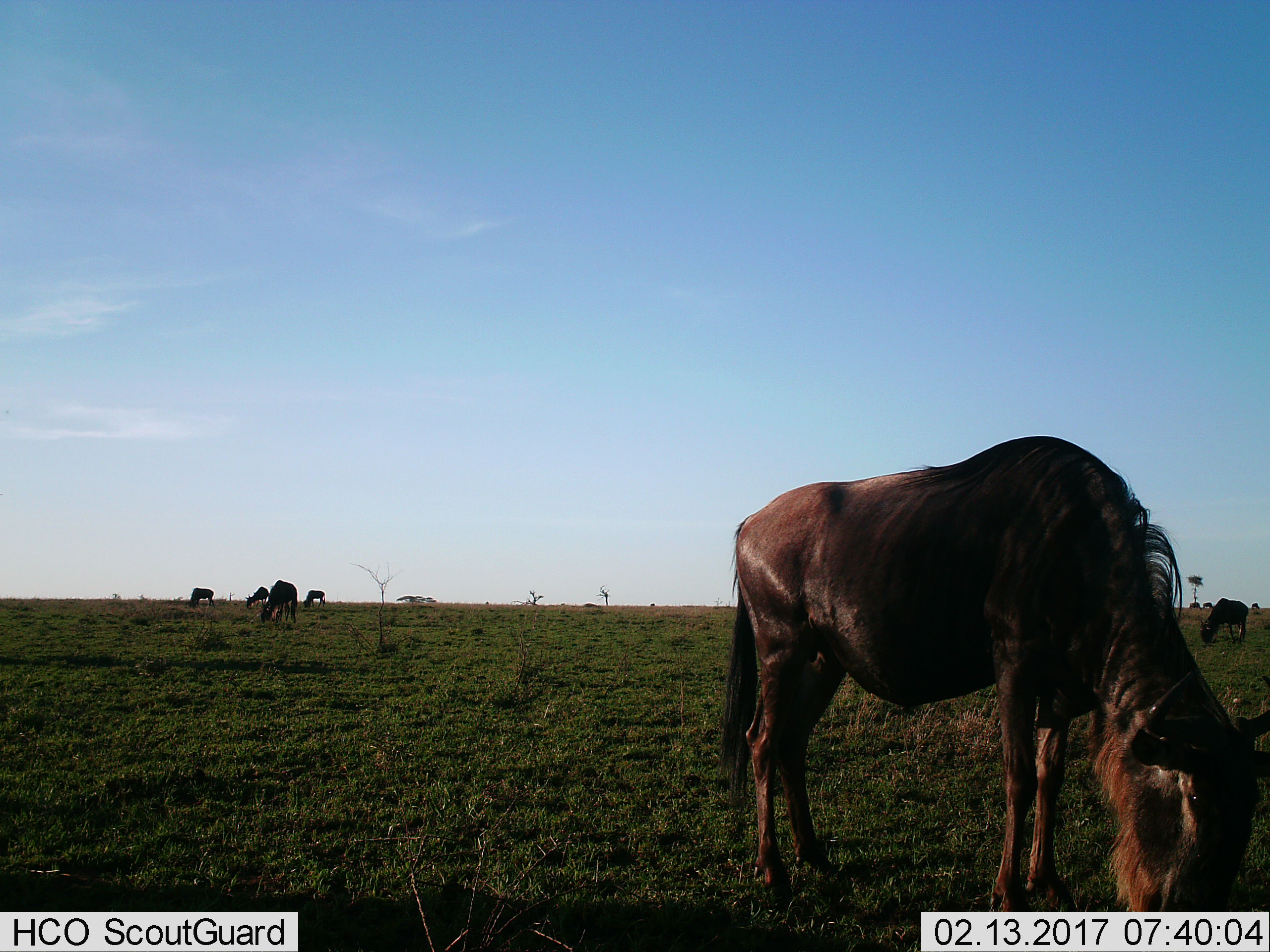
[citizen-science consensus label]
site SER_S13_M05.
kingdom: Animalia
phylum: Chordata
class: Mammalia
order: Artiodactyla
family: Bovidae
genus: Connochaetes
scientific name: Connochaetes taurinus taurinus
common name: blue wildebeest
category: wildebeestblue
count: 9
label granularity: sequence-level